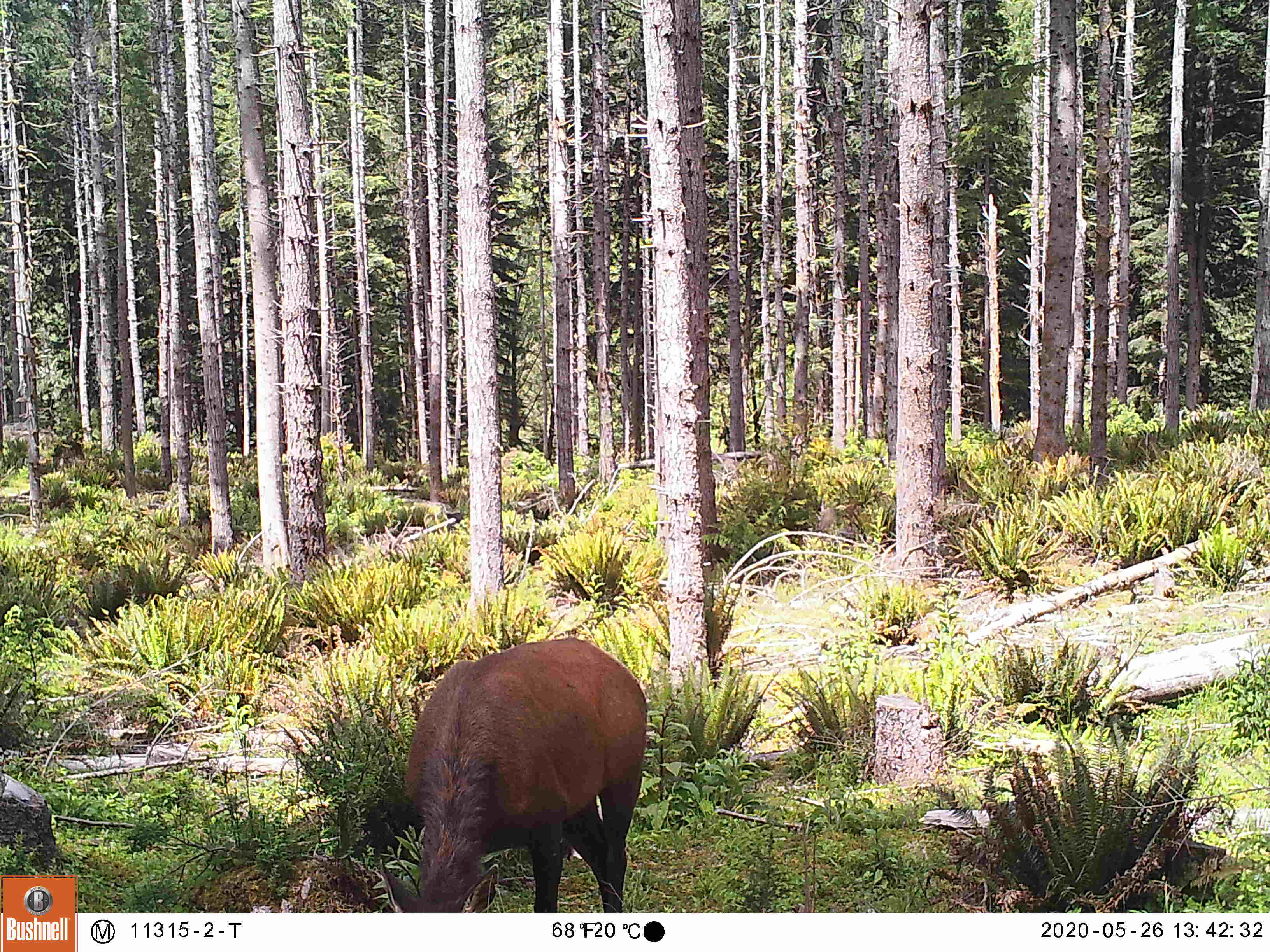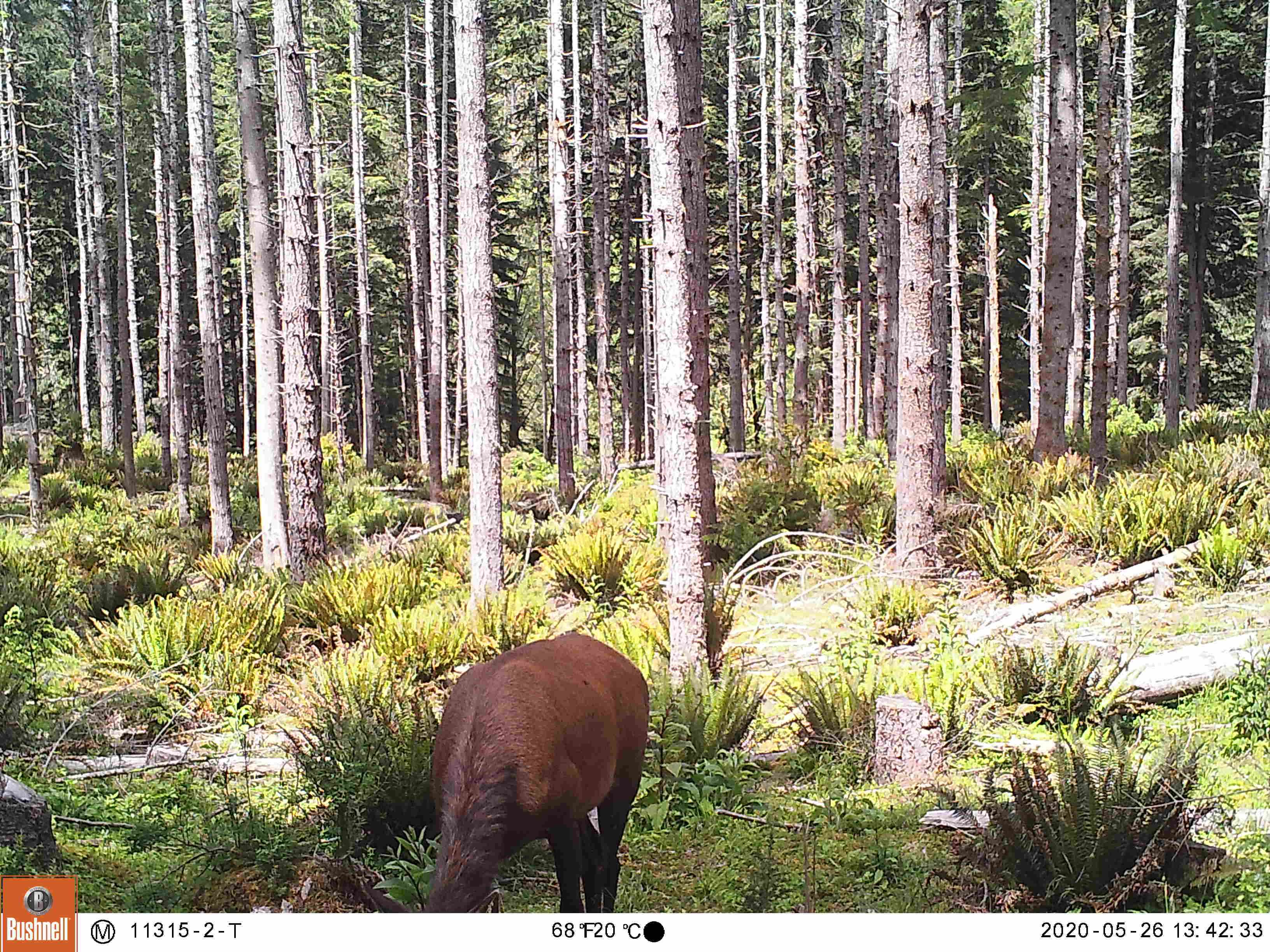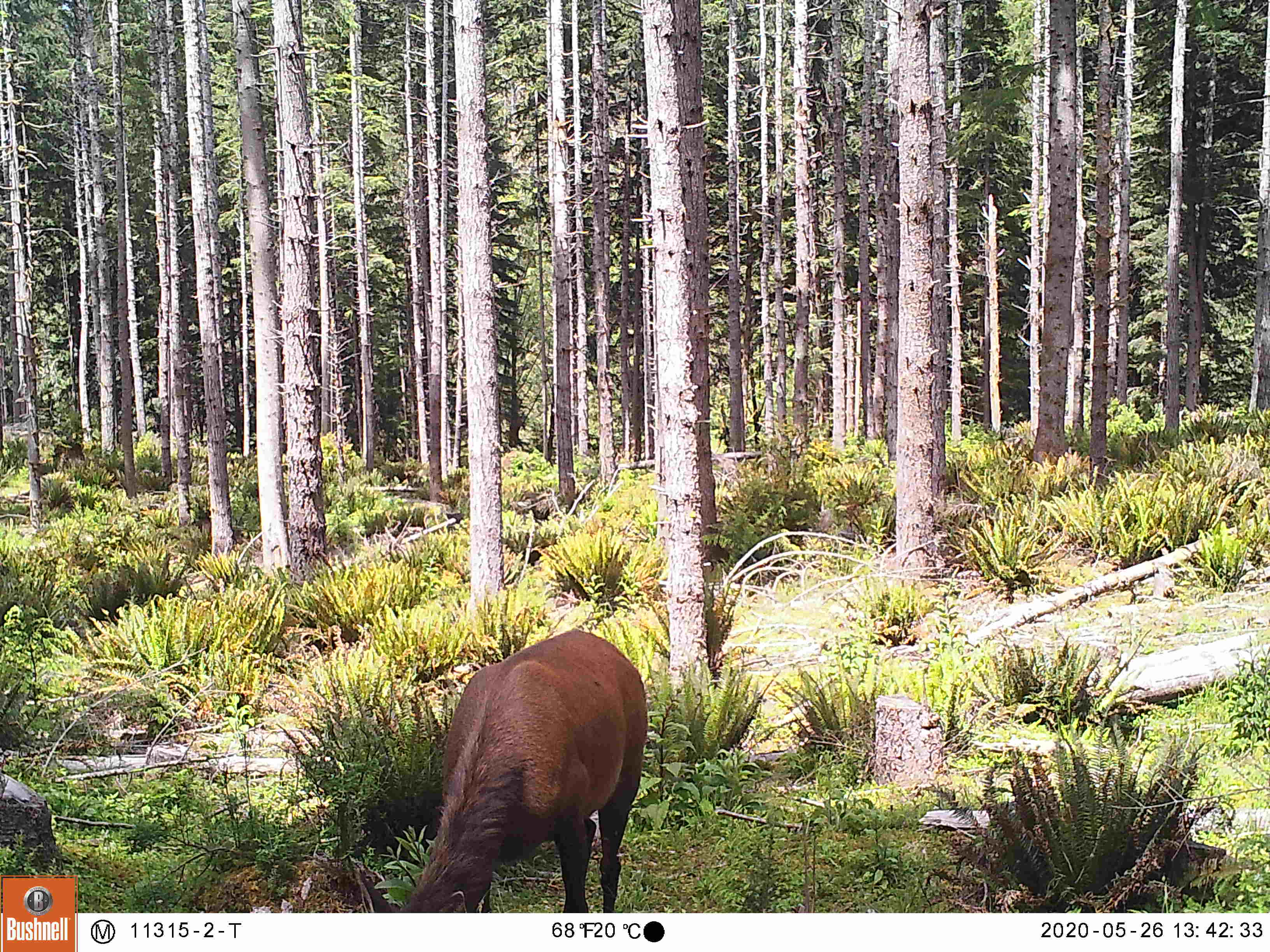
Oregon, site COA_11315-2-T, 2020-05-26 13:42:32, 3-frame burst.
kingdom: Animalia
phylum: Chordata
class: Mammalia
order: Artiodactyla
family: Cervidae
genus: Cervus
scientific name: Cervus canadensis roosevelti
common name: roosevelt elk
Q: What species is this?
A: Roosevelt elk (Cervus canadensis roosevelti).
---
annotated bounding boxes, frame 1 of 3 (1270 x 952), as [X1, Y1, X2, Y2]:
roosevelt elk: [369, 620, 658, 904]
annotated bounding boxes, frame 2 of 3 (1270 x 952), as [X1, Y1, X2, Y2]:
roosevelt elk: [404, 618, 655, 904]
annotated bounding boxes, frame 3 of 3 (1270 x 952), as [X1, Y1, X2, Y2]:
roosevelt elk: [353, 622, 658, 911]